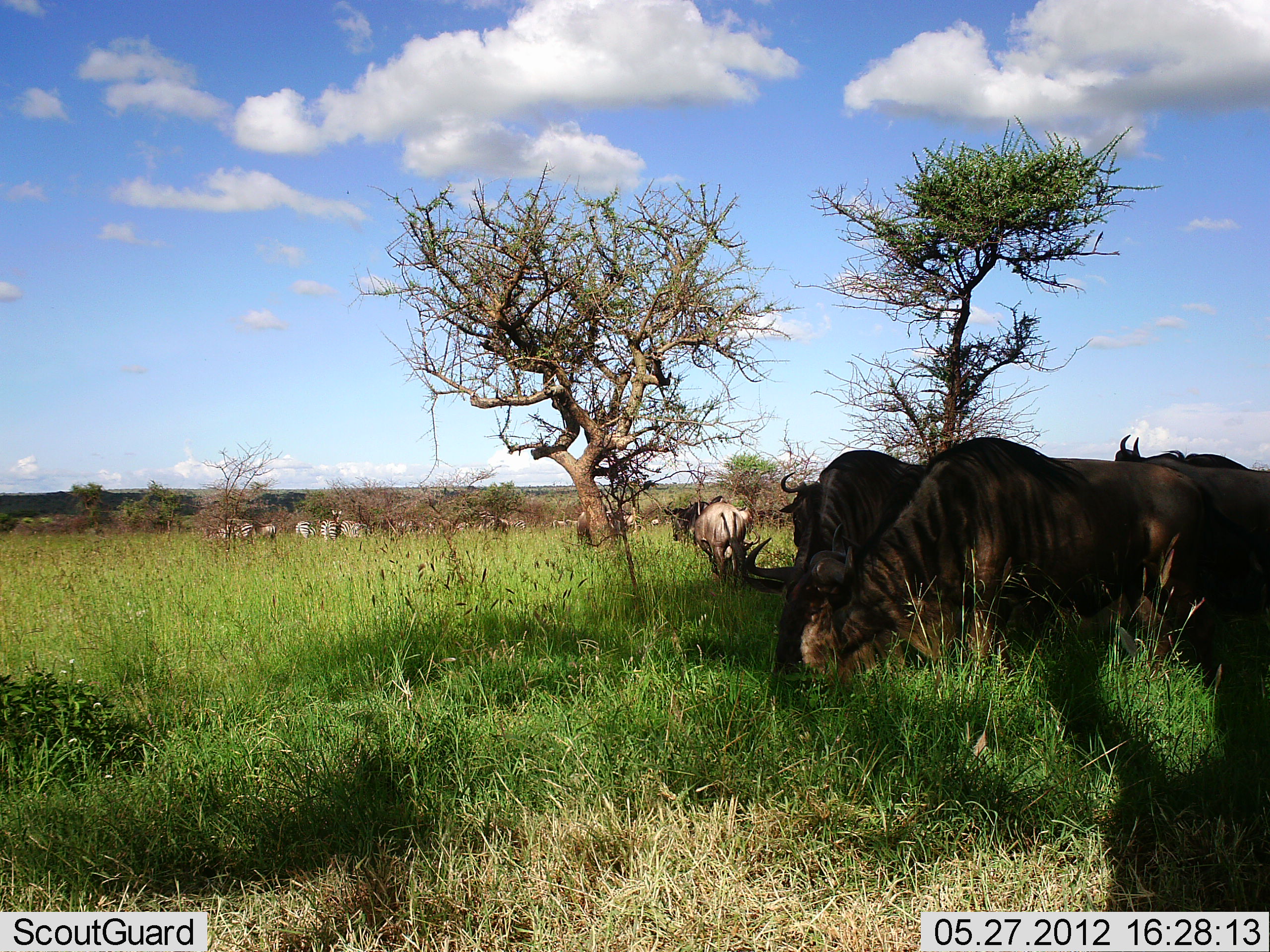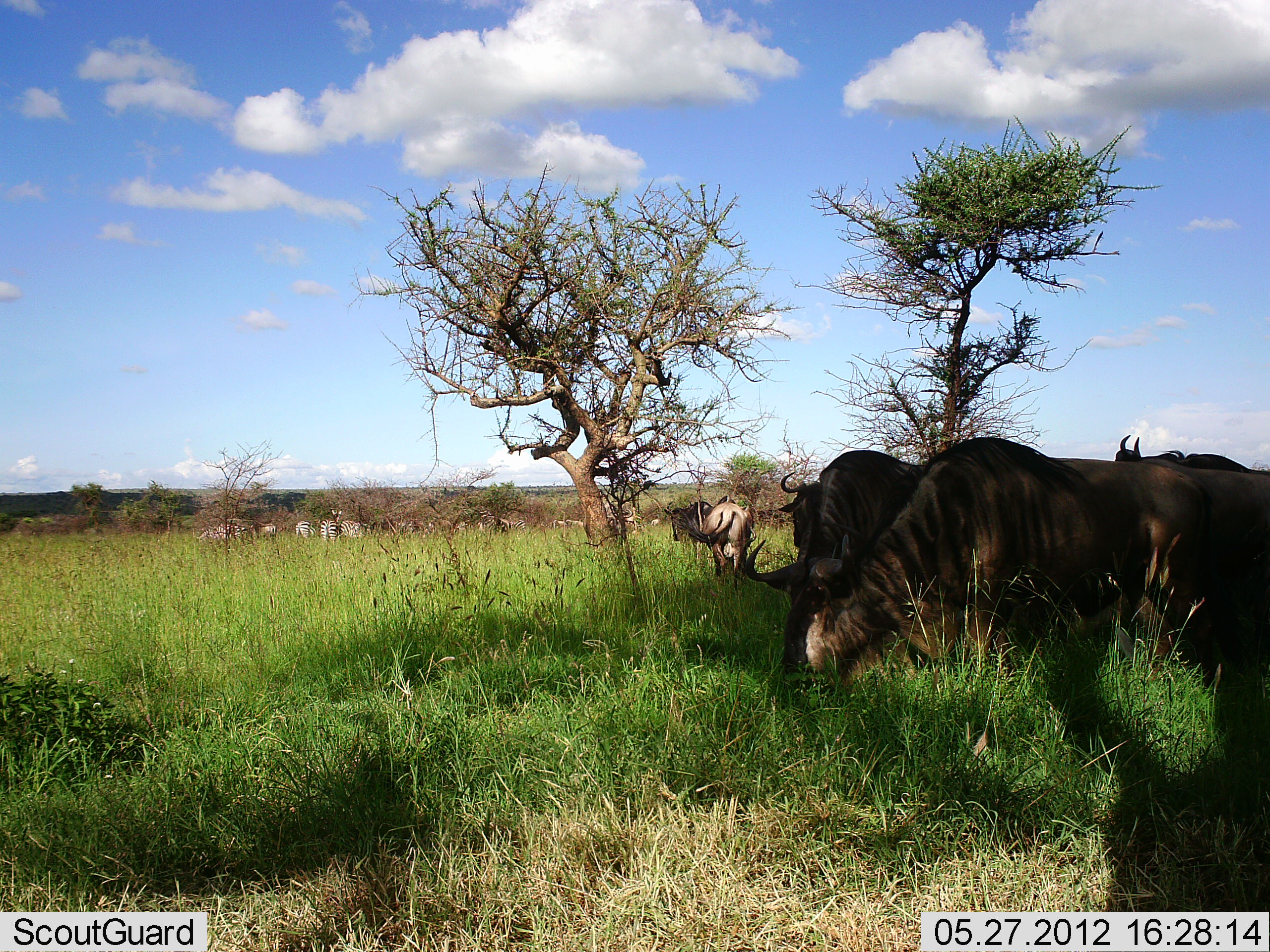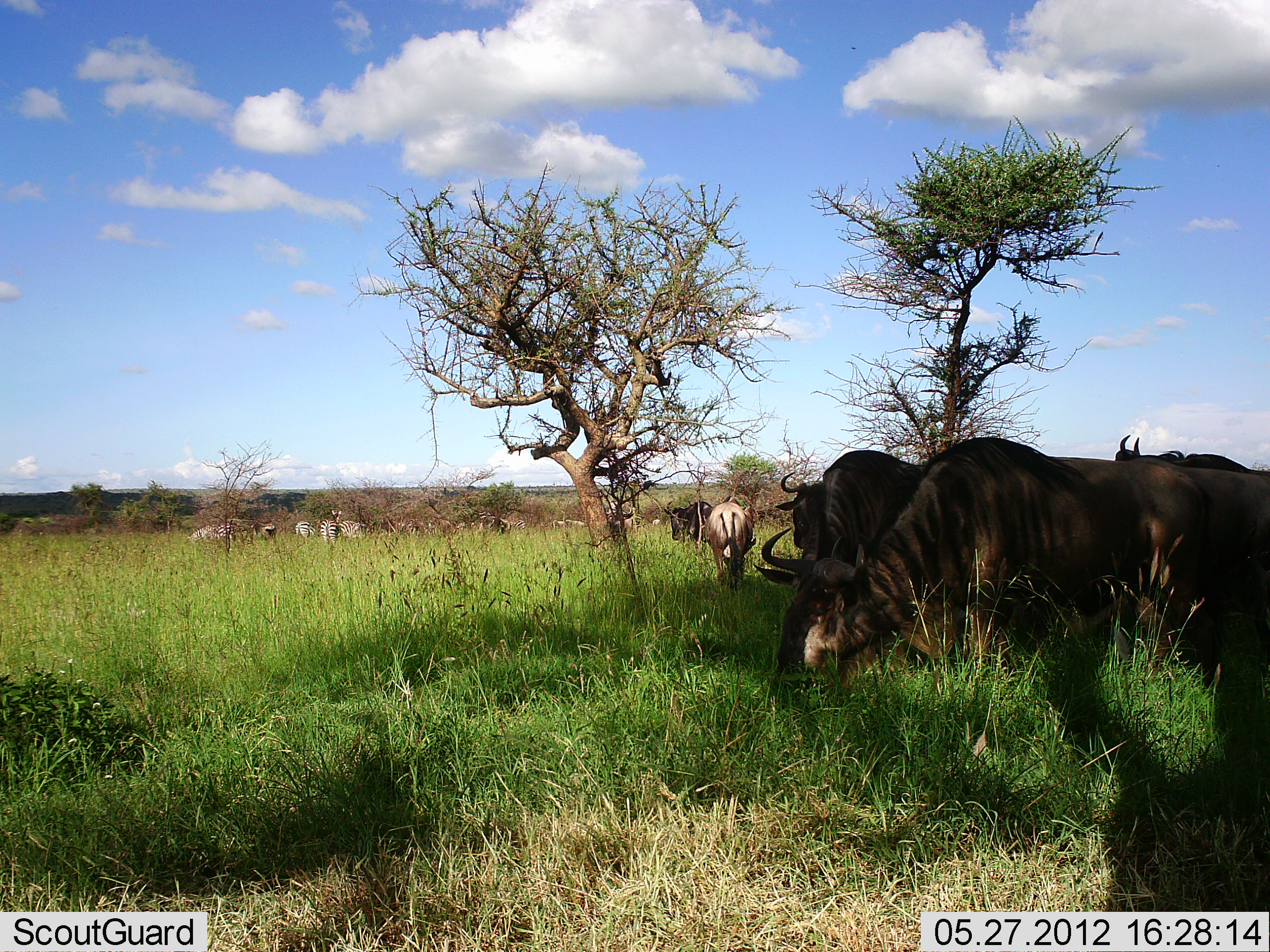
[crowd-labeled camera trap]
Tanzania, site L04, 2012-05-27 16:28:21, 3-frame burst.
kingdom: Animalia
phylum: Chordata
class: Mammalia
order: Artiodactyla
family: Bovidae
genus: Connochaetes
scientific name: Connochaetes taurinus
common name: blue wildebeest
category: wildebeest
Wildebeest (blue wildebeest) (Connochaetes taurinus), count 7. Behavior (volunteer vote fractions): standing 42%, resting 0%, moving 16%, interacting 0%. Young present (vote fraction): 0%. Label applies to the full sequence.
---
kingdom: Animalia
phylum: Chordata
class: Mammalia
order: Perissodactyla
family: Equidae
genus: Equus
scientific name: Equus quagga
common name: plains zebra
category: zebra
Zebra (plains zebra) (Equus quagga), count 5. Behavior (volunteer vote fractions): standing 45%, resting 0%, moving 18%, interacting 0%. Young present (vote fraction): 0%. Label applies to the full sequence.